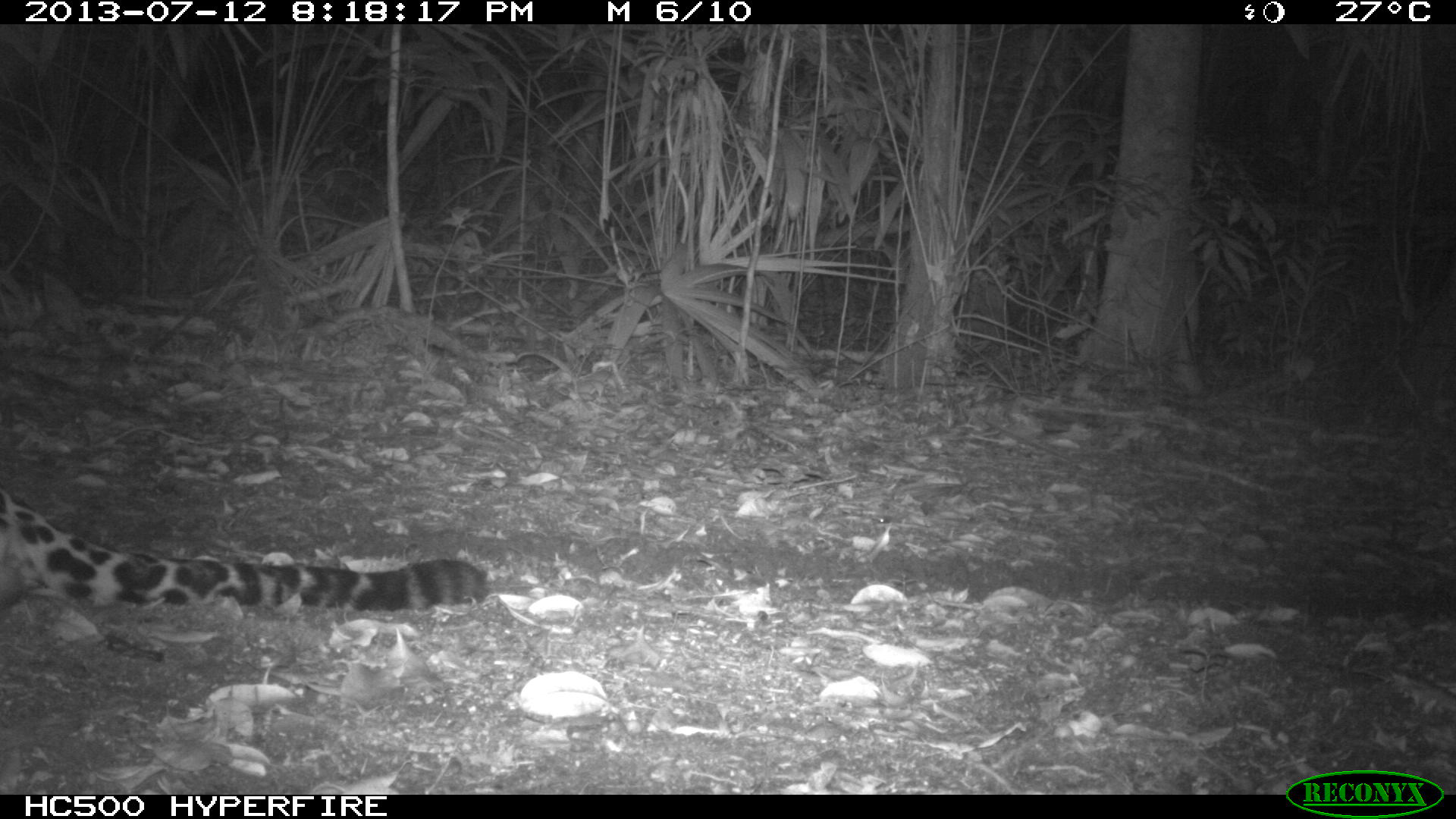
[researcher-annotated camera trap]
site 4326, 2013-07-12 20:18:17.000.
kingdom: Animalia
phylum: Chordata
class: Mammalia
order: Carnivora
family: Felidae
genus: Panthera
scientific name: Panthera onca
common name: jaguar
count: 1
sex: male